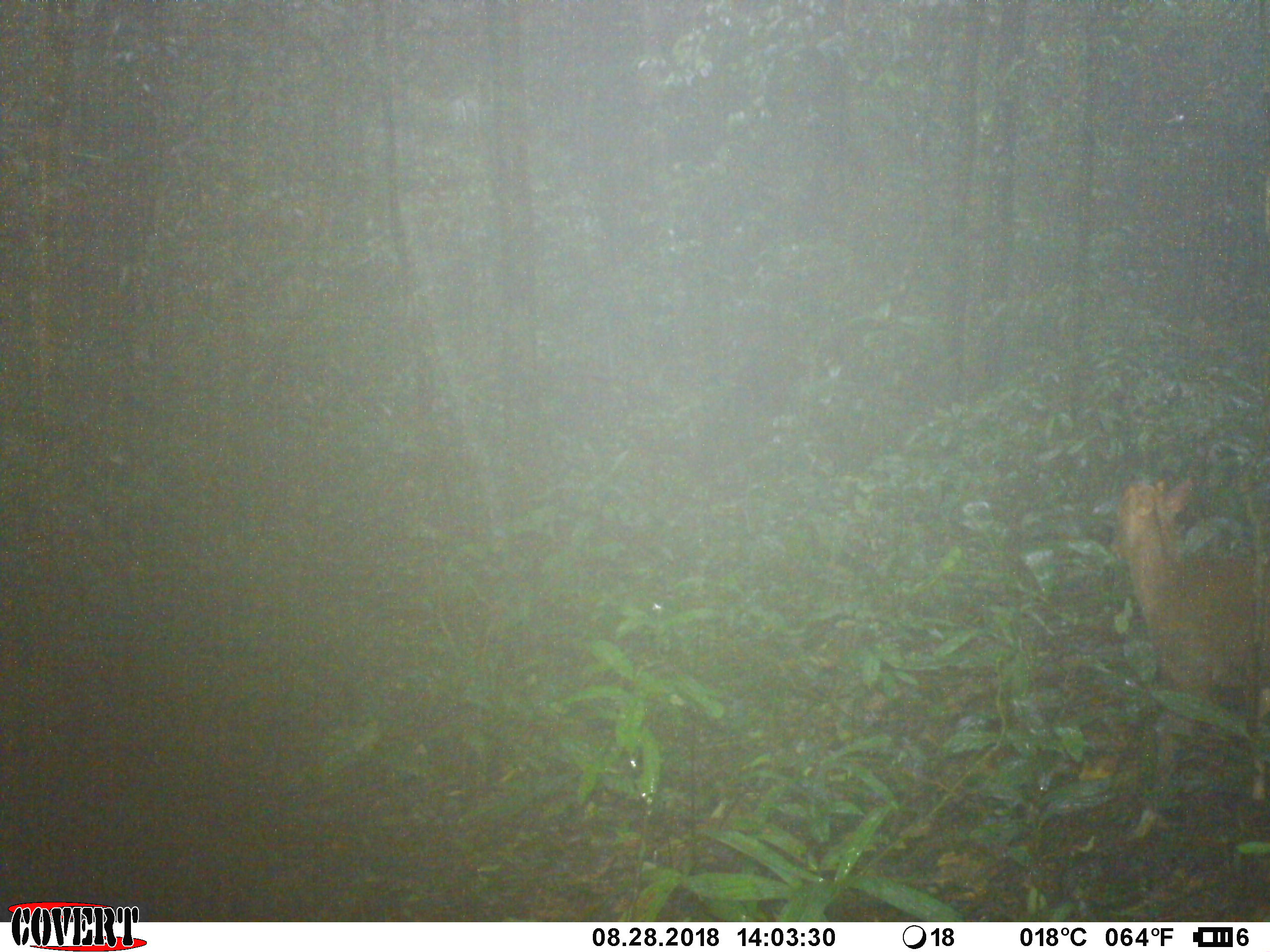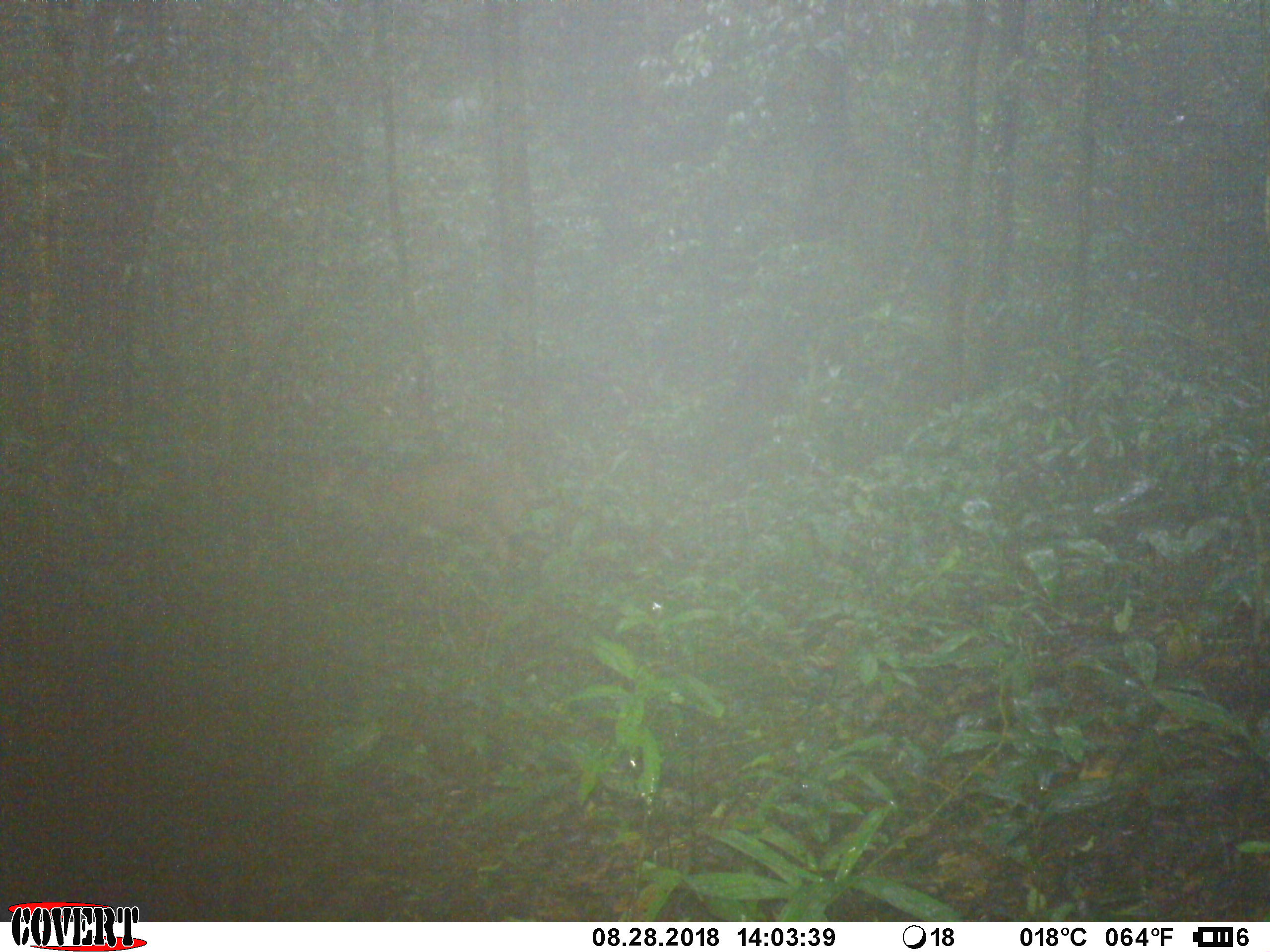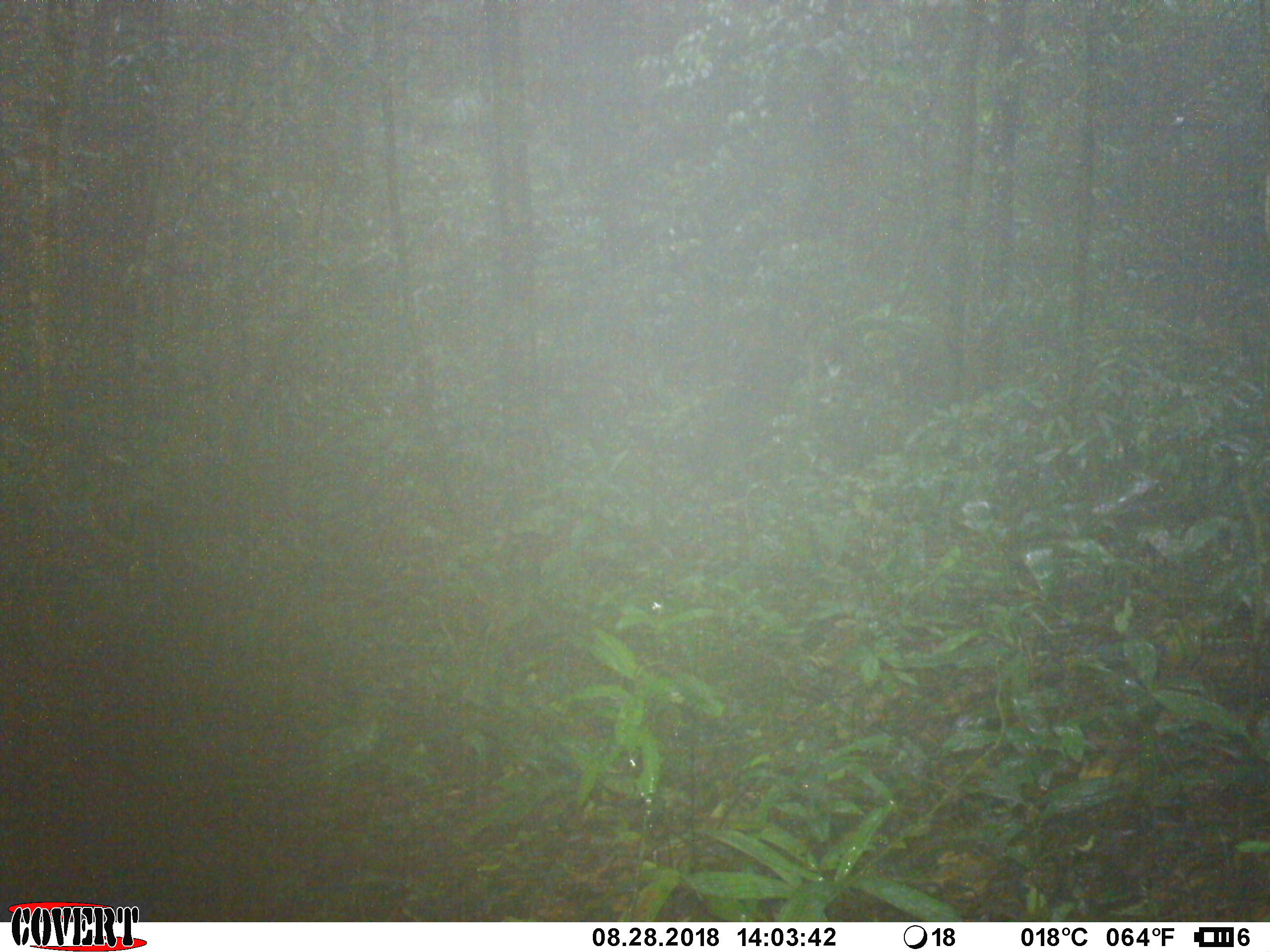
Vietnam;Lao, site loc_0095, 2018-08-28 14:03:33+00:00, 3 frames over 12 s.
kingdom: Animalia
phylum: Chordata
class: Mammalia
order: Artiodactyla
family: Cervidae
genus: Muntiacus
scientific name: Muntiacus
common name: muntjacs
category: unidentified muntjac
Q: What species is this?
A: Unidentified muntjac (muntjacs) (Muntiacus).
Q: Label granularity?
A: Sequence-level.